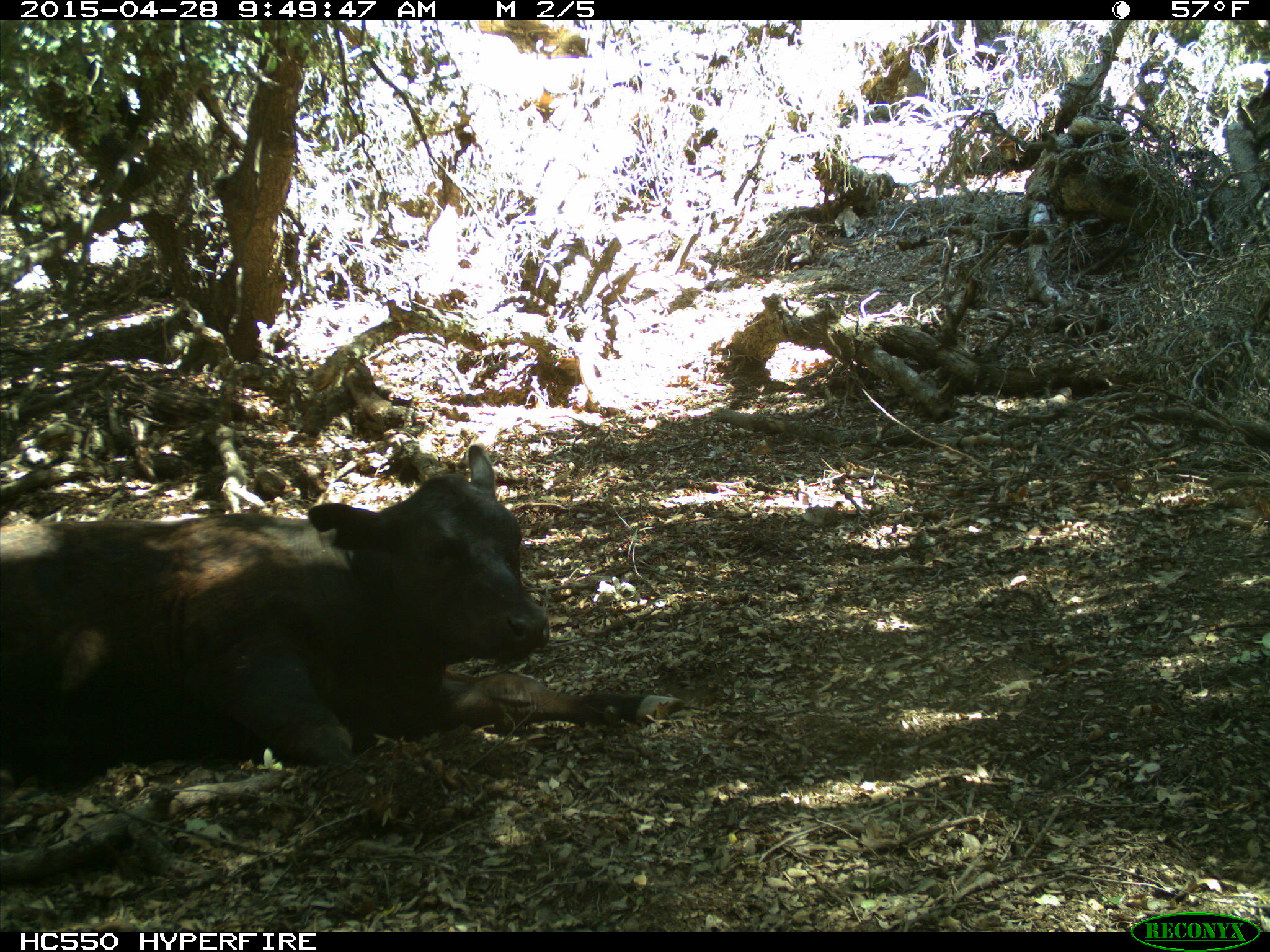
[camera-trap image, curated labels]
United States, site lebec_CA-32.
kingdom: Animalia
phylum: Chordata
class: Mammalia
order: Artiodactyla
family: Bovidae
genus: Bos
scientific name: Bos taurus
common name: domestic cow